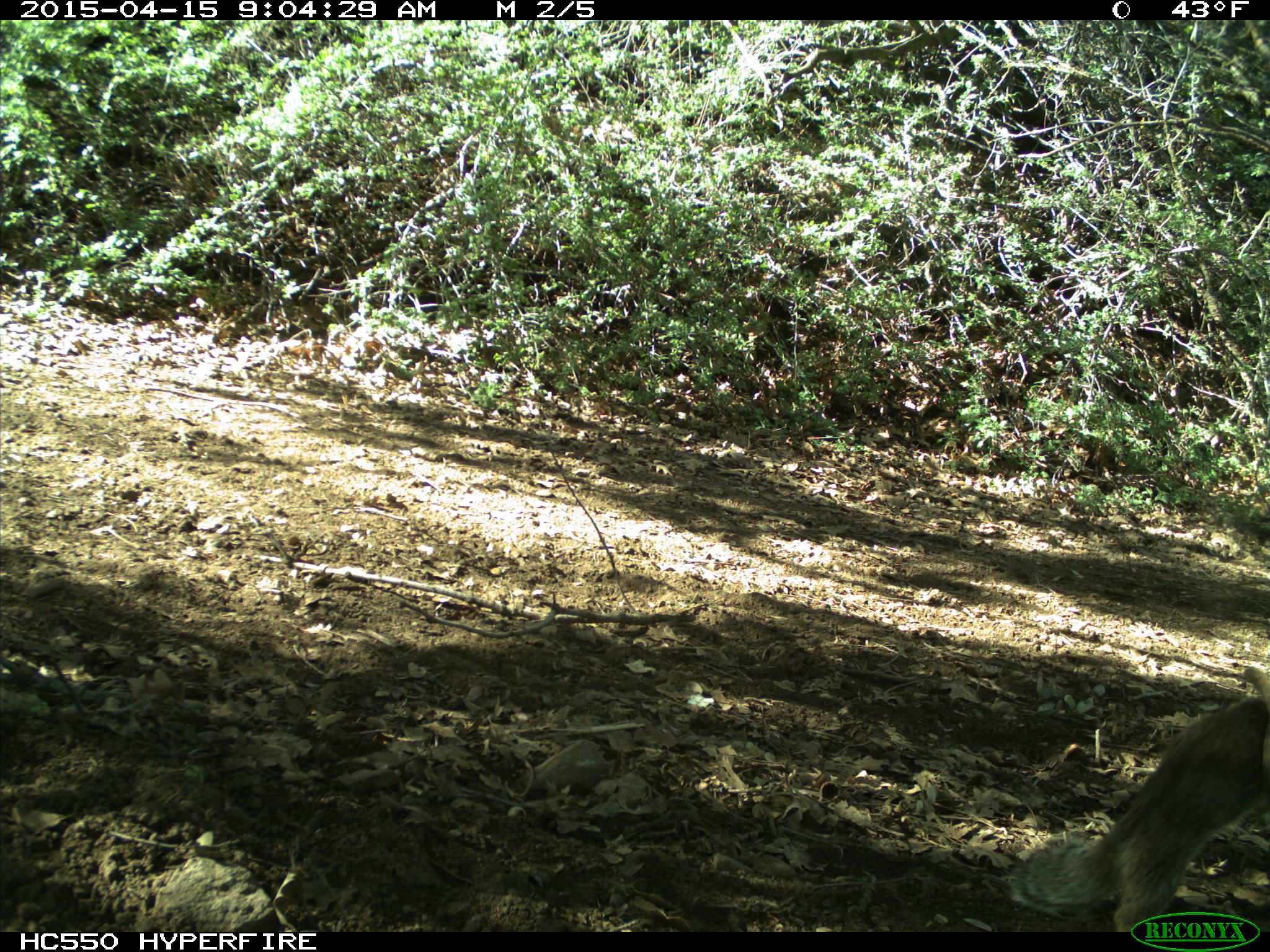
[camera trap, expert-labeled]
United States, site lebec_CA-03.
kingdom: Animalia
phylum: Chordata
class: Mammalia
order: Rodentia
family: Sciuridae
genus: Otospermophilus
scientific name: Otospermophilus beecheyi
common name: california ground squirrel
Otospermophilus beecheyi (california ground squirrel).